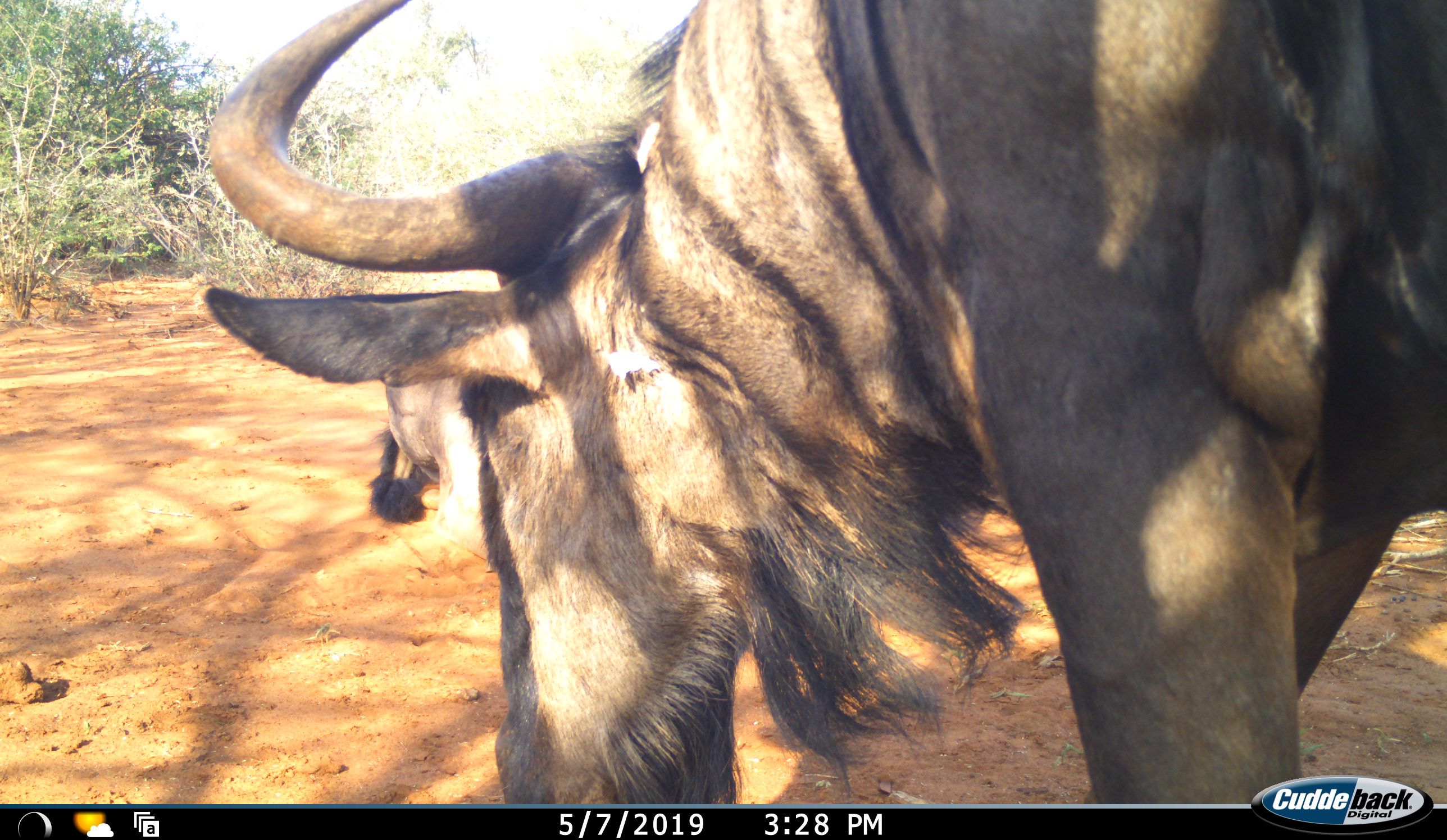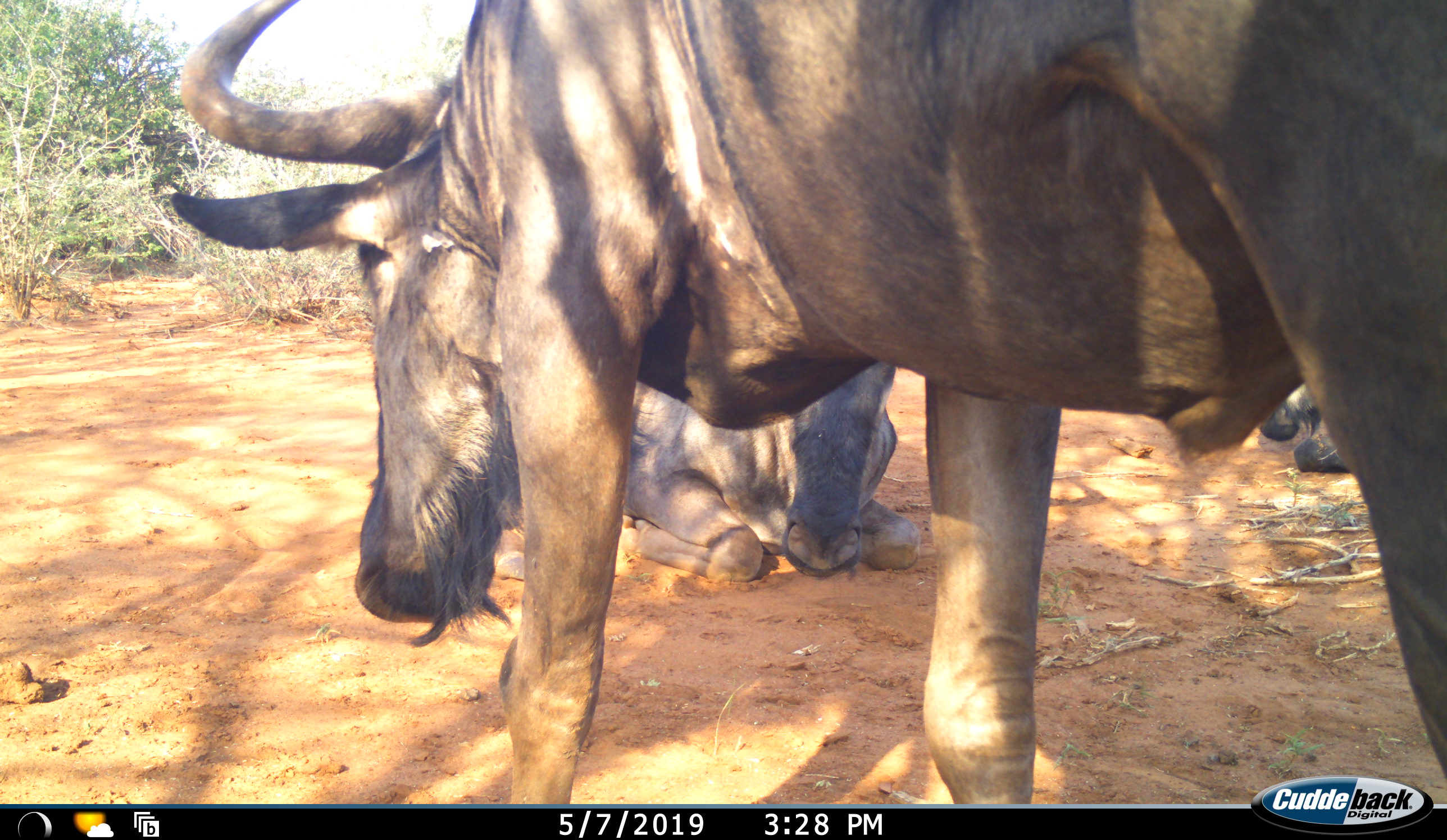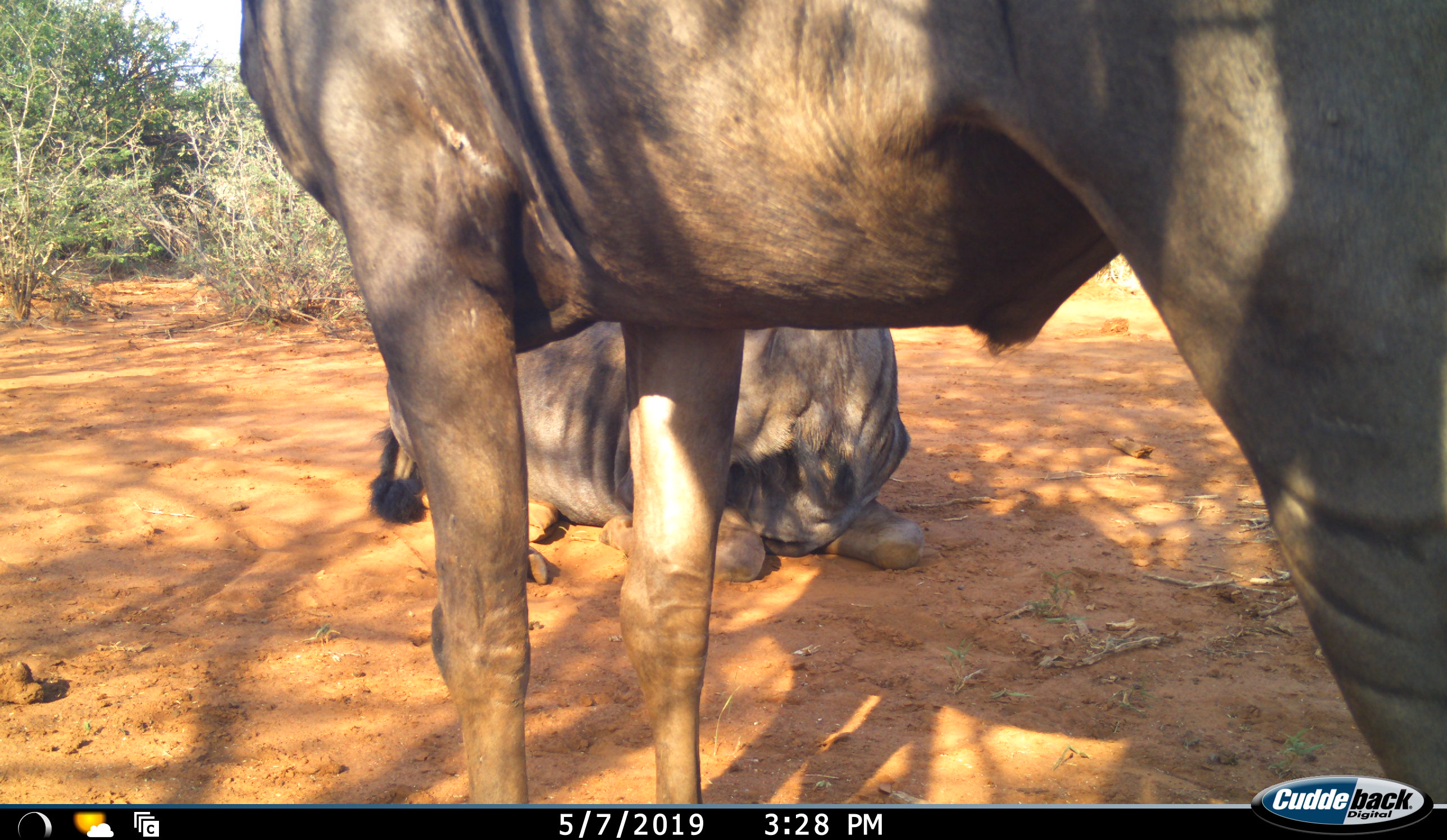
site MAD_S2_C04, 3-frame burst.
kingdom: Animalia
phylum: Chordata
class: Mammalia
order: Artiodactyla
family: Bovidae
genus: Connochaetes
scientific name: Connochaetes taurinus taurinus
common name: blue wildebeest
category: wildebeestblue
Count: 2.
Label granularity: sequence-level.